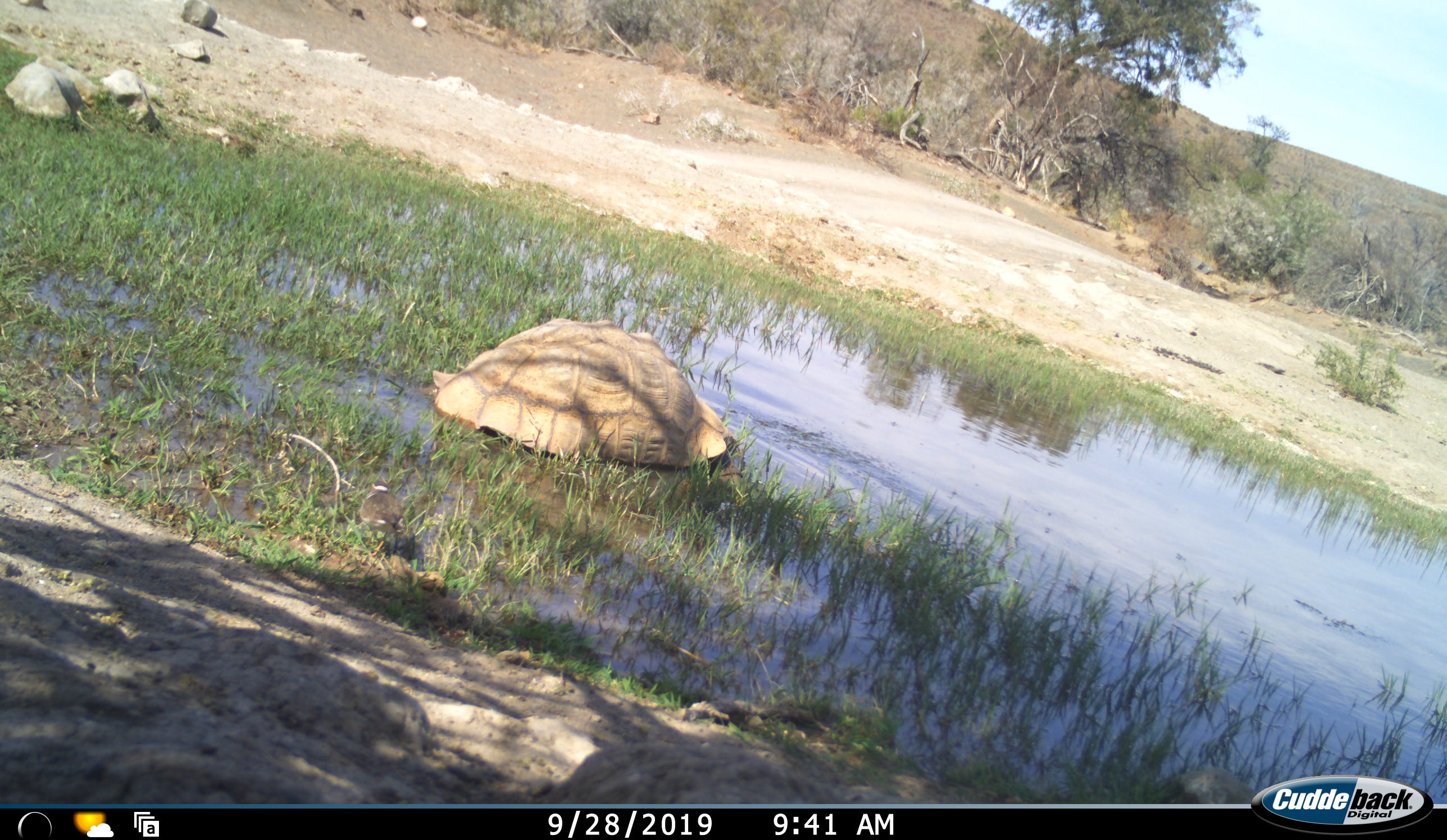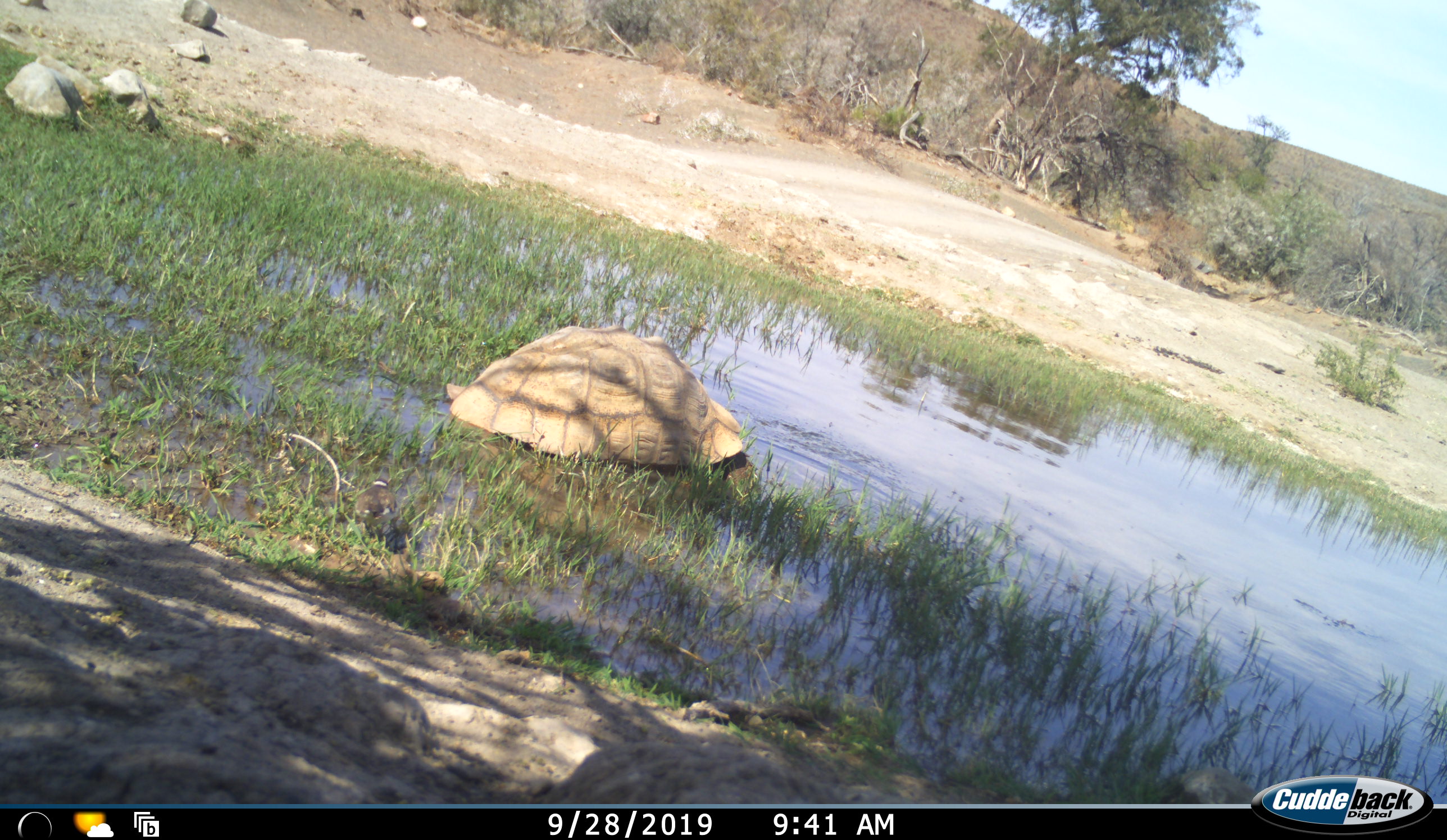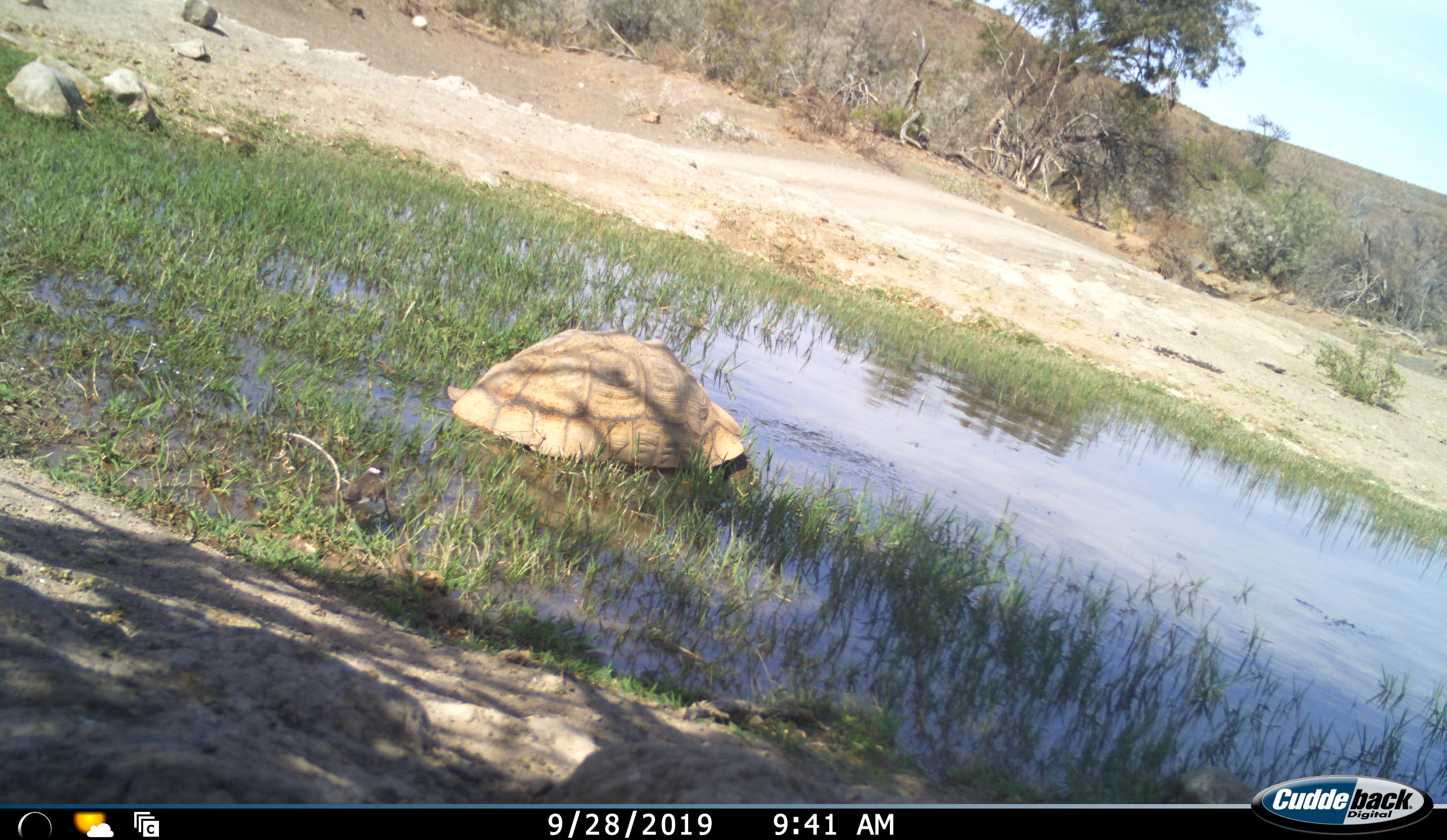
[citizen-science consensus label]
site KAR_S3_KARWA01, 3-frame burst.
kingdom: Animalia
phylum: Chordata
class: Aves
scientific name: Aves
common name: bird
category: birdother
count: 1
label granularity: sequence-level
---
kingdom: Animalia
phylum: Chordata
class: Reptilia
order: Testudines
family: Testudinidae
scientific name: Testudinidae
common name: tortoise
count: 1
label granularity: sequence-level